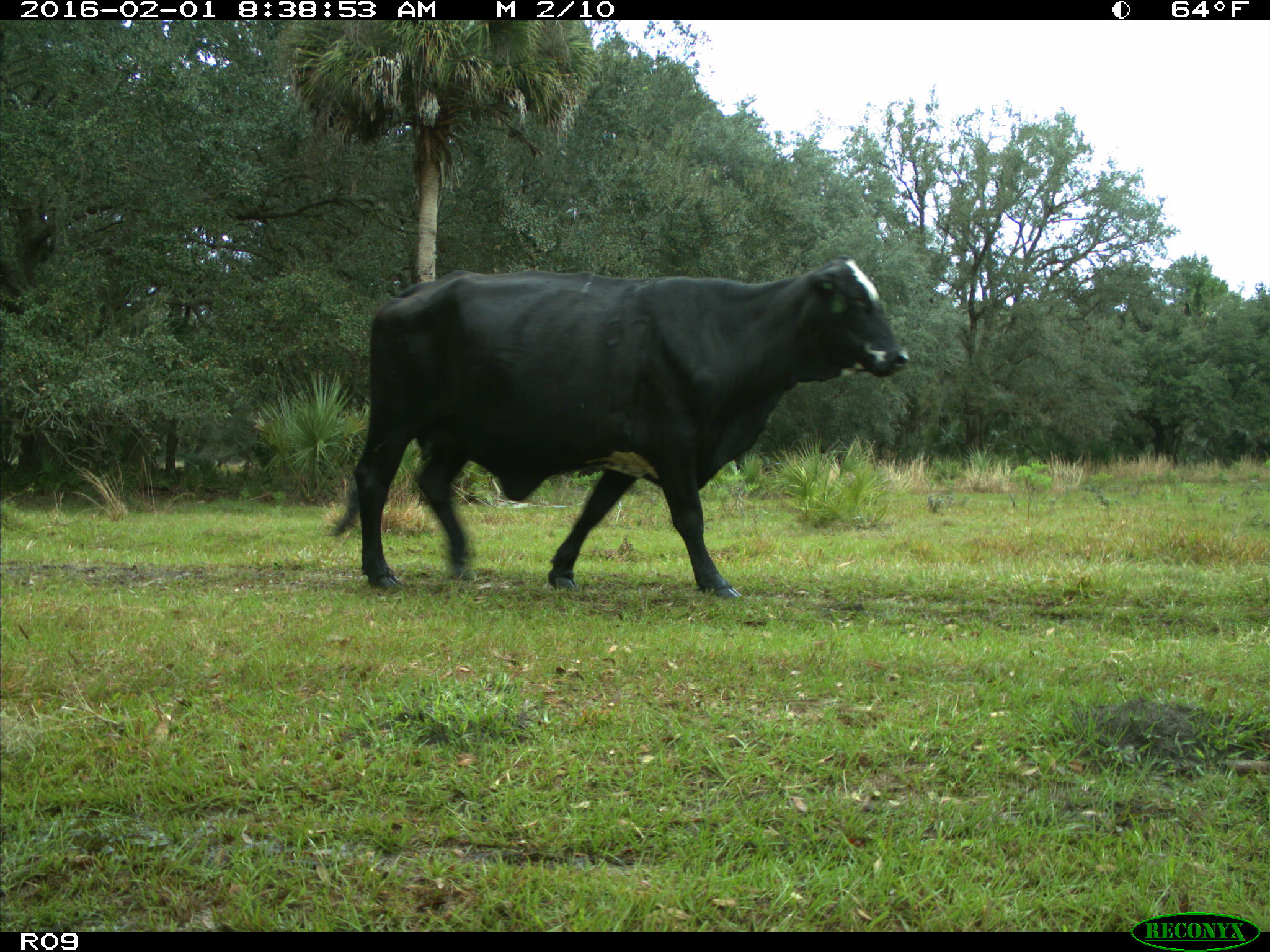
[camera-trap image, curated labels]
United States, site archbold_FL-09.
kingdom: Animalia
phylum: Chordata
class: Mammalia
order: Artiodactyla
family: Bovidae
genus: Bos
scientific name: Bos taurus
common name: domestic cow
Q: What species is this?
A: Bos taurus (domestic cow).